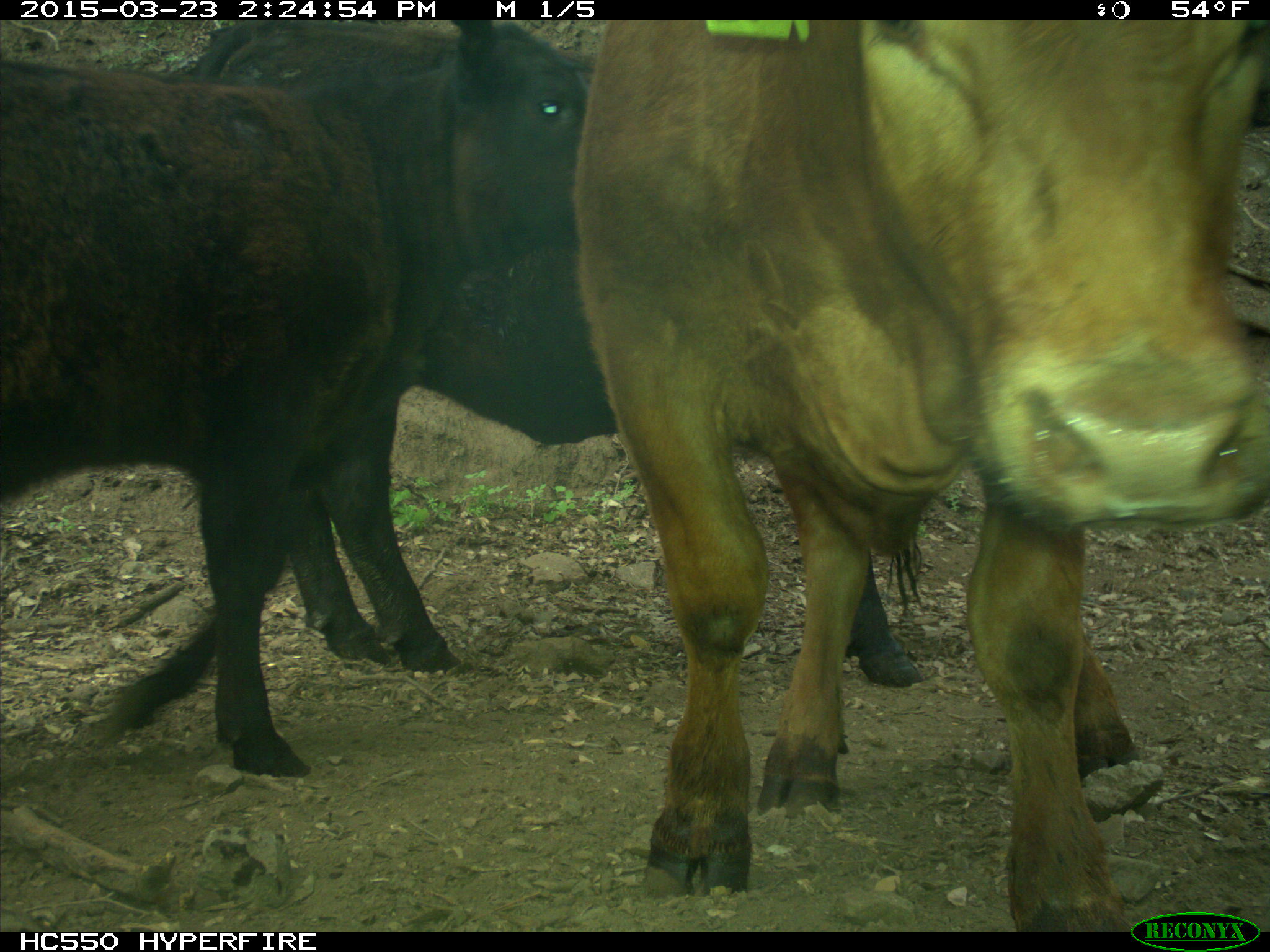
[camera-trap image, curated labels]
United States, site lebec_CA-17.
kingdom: Animalia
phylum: Chordata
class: Mammalia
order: Artiodactyla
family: Bovidae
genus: Bos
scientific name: Bos taurus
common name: domestic cow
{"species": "Bos taurus (domestic cow)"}